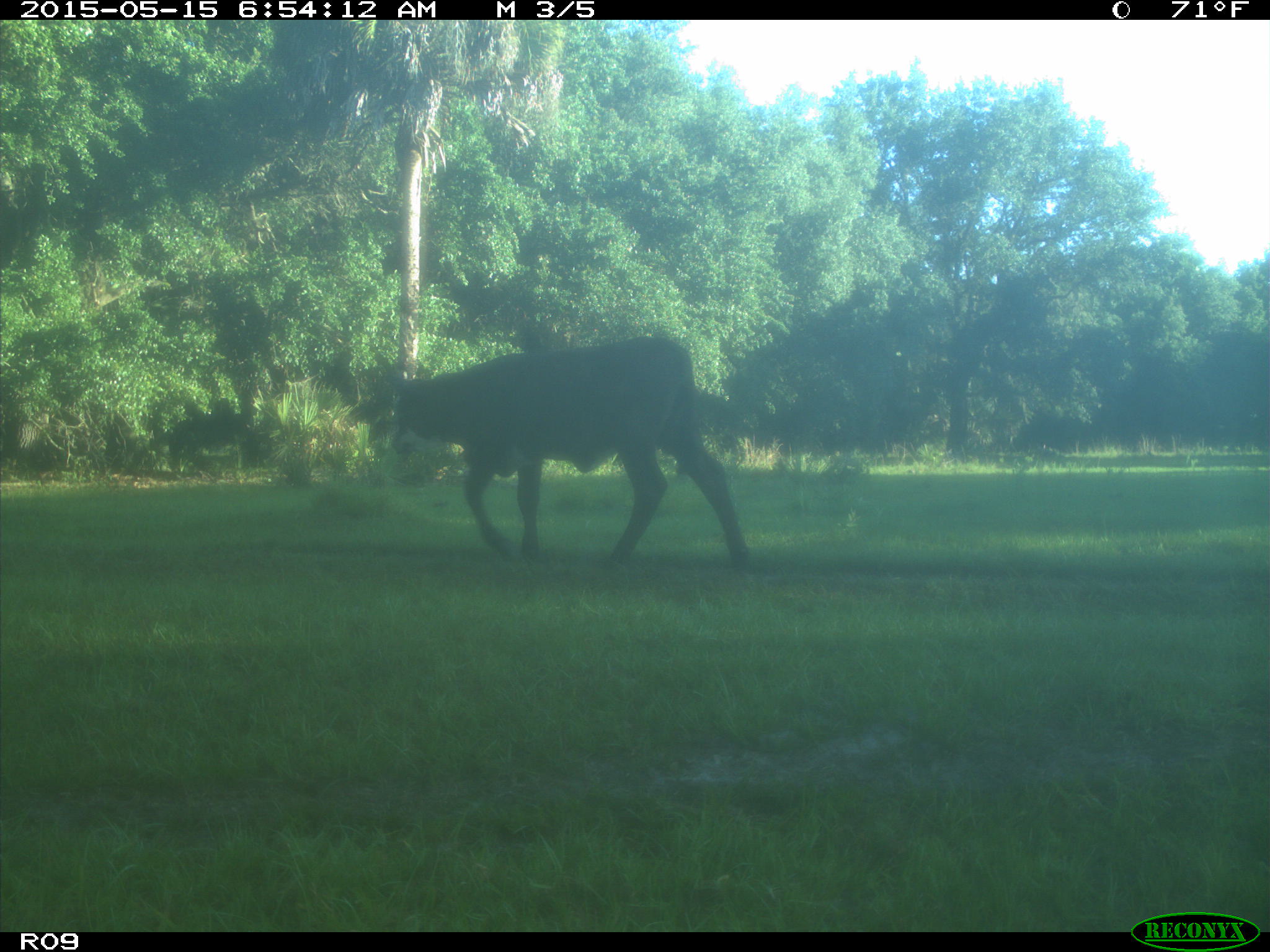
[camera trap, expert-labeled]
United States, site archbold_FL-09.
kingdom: Animalia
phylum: Chordata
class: Mammalia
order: Artiodactyla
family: Bovidae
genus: Bos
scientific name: Bos taurus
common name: domestic cow